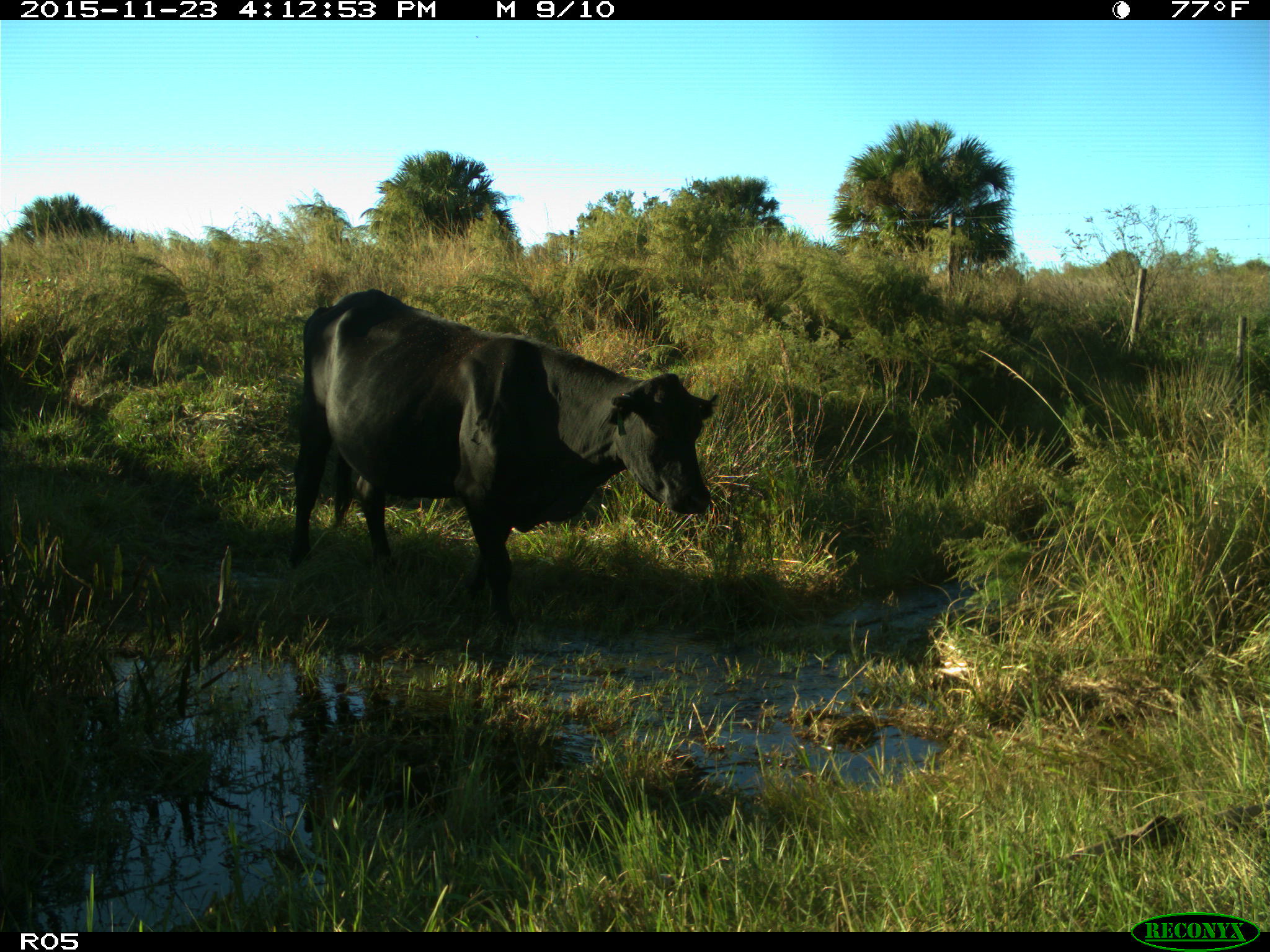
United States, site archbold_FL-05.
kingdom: Animalia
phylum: Chordata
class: Mammalia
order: Artiodactyla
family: Bovidae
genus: Bos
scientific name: Bos taurus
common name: domestic cow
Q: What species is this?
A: Bos taurus (domestic cow).